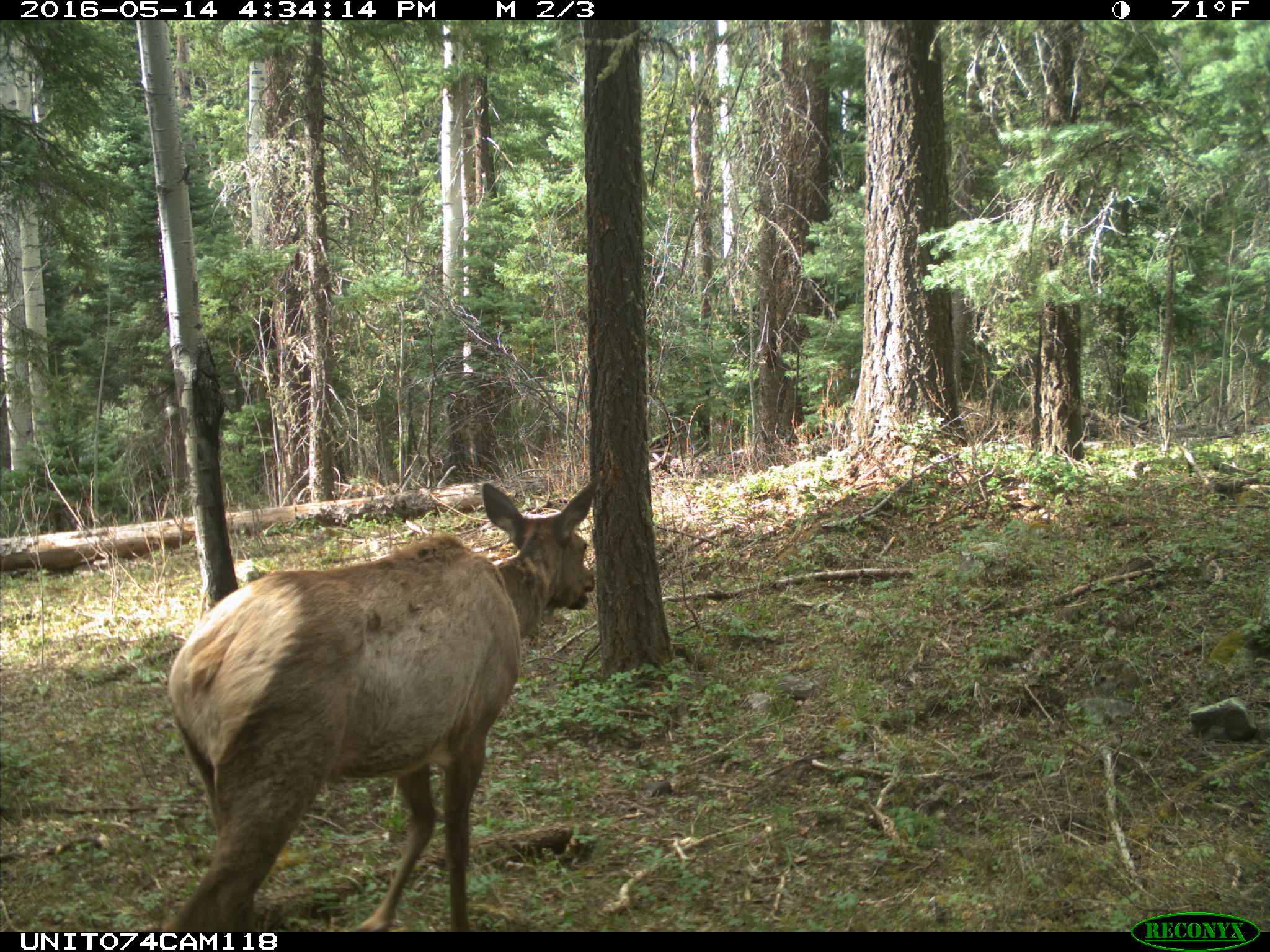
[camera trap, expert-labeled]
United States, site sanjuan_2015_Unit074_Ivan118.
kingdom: Animalia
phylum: Chordata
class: Mammalia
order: Artiodactyla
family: Cervidae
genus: Cervus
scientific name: Cervus elaphus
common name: red deer